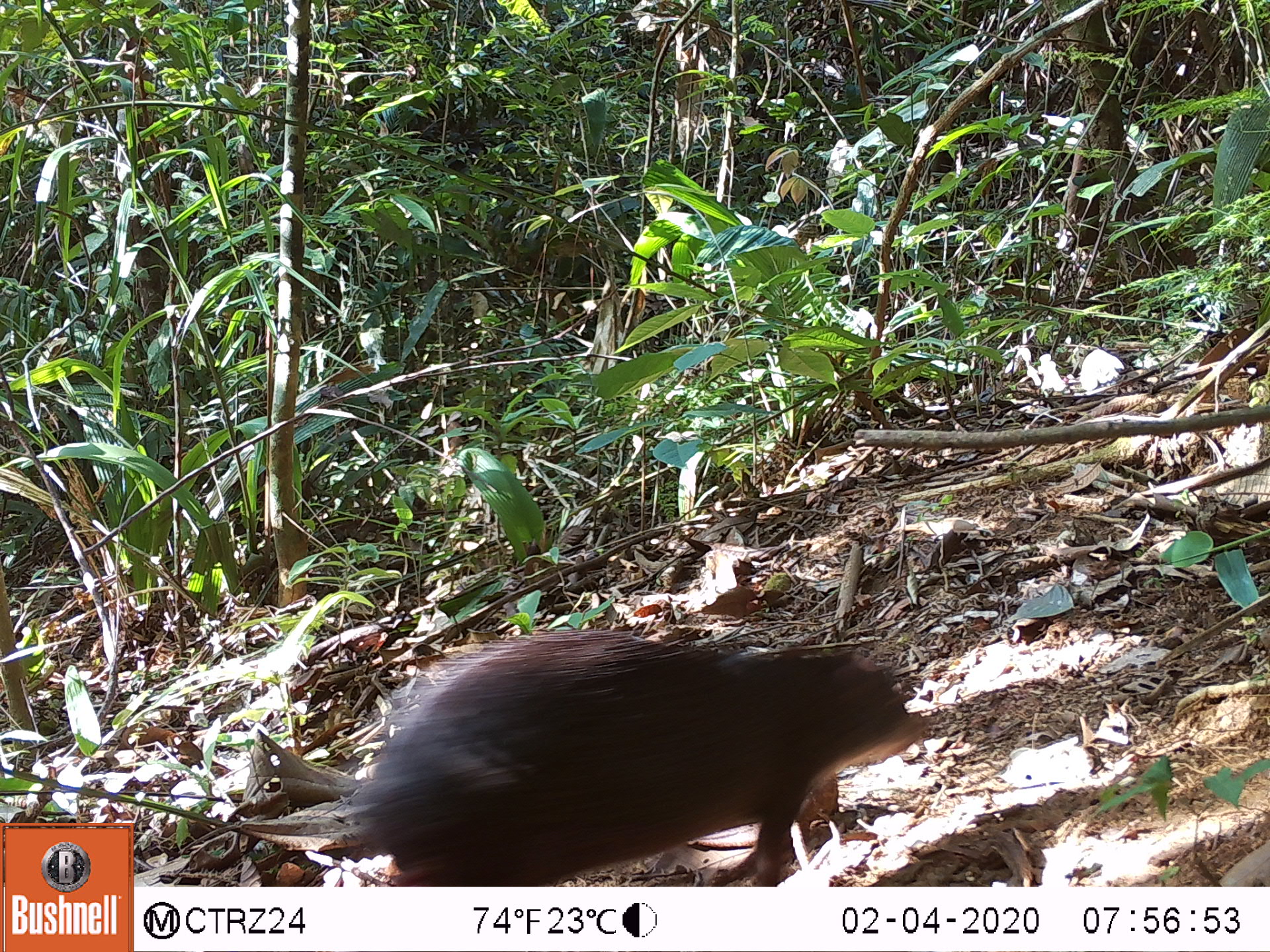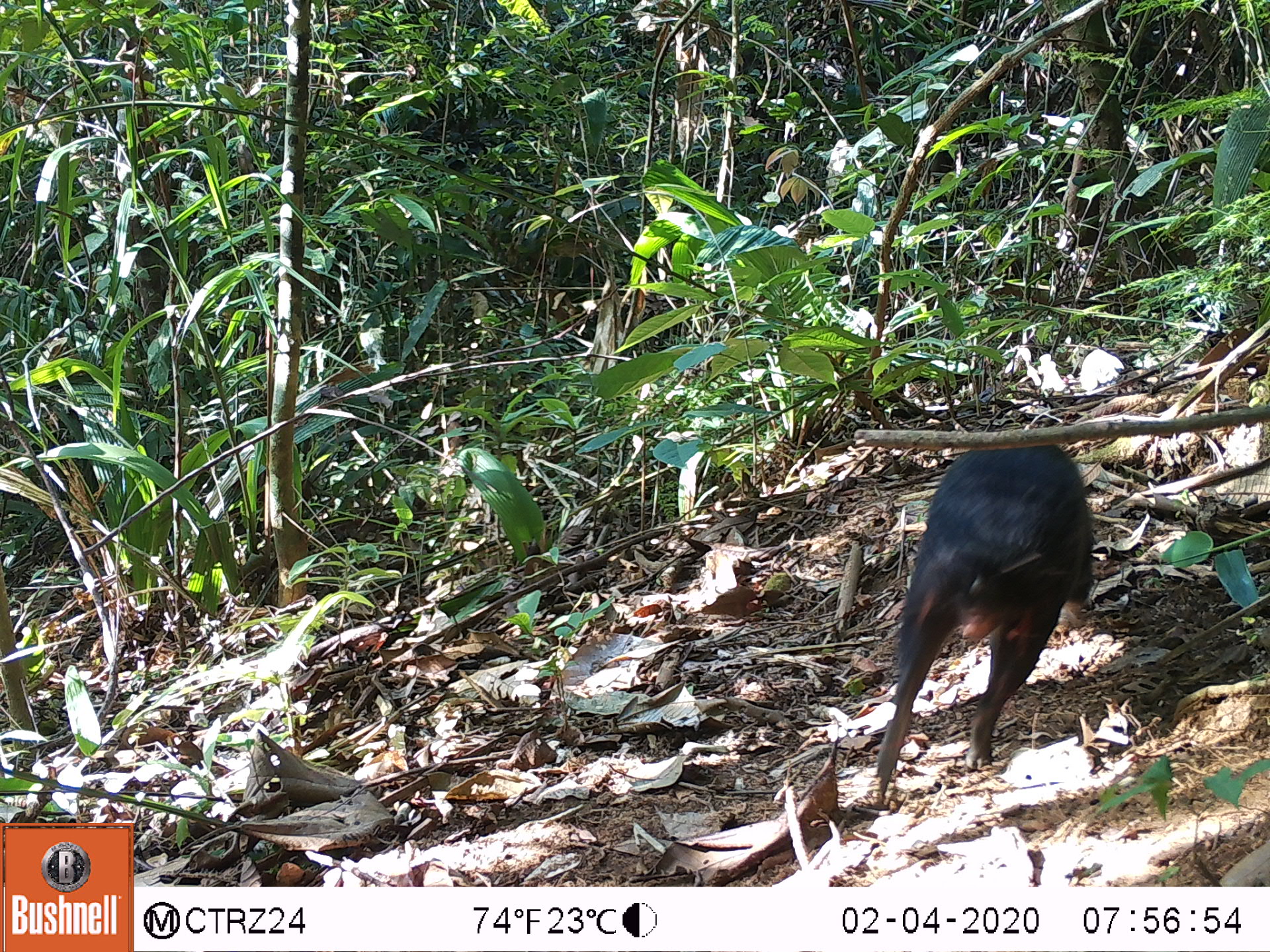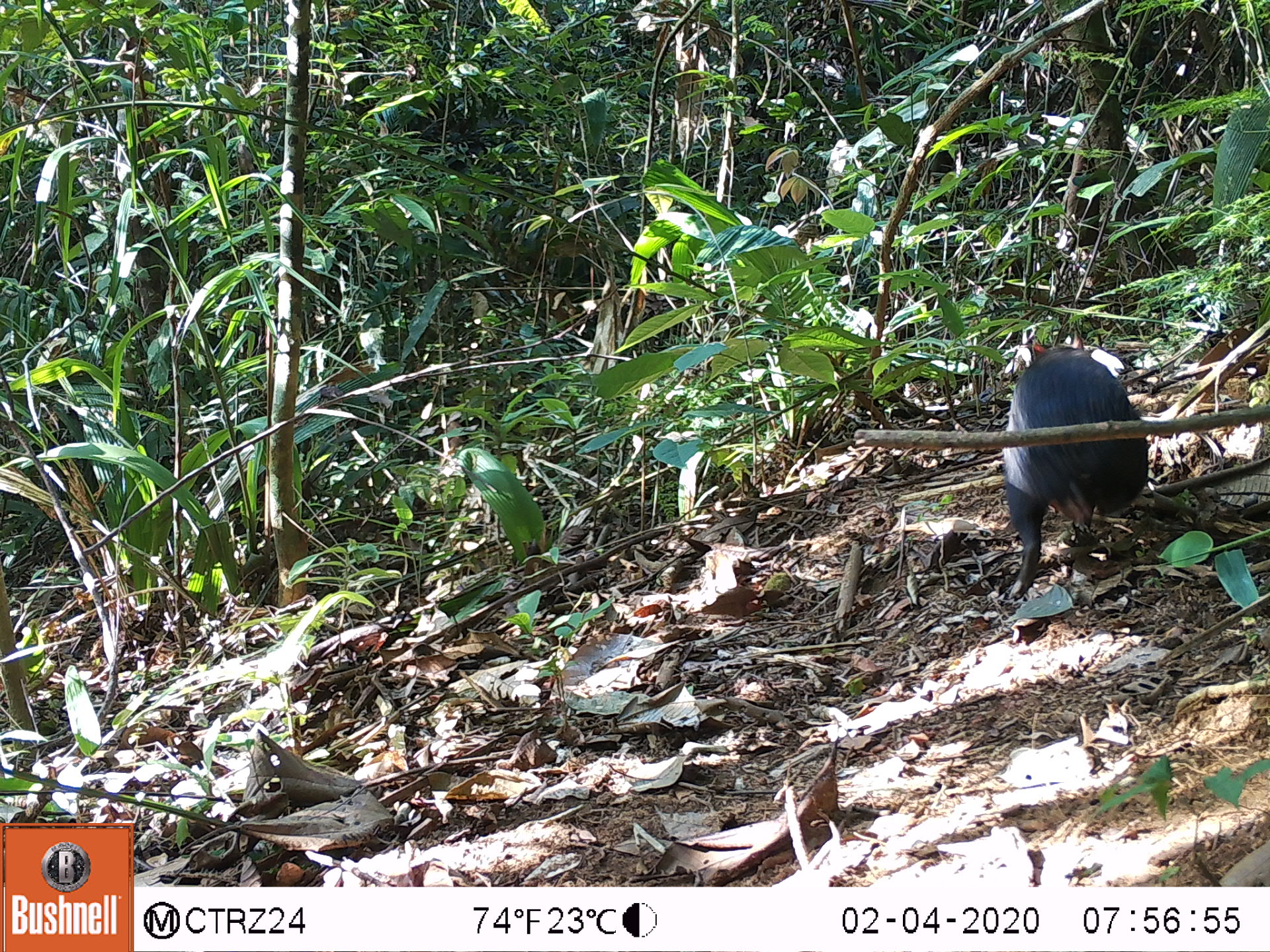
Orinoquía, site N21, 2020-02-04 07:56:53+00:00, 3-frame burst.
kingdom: Animalia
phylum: Chordata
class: Mammalia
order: Rodentia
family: Dasyproctidae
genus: Dasyprocta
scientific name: Dasyprocta fuliginosa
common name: black agouti